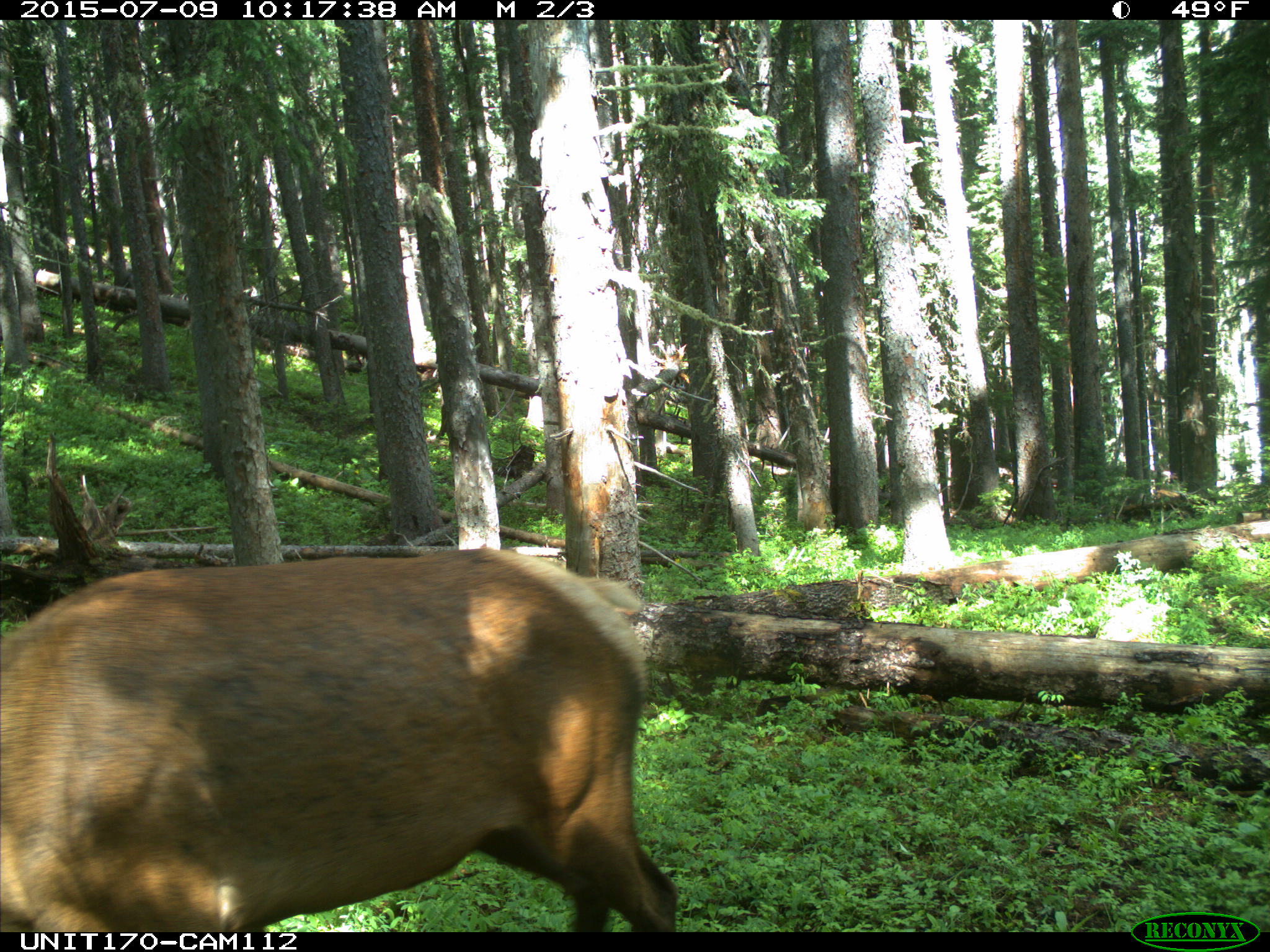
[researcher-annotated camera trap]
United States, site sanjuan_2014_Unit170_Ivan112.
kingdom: Animalia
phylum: Chordata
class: Mammalia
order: Artiodactyla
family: Cervidae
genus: Cervus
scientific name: Cervus elaphus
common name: red deer